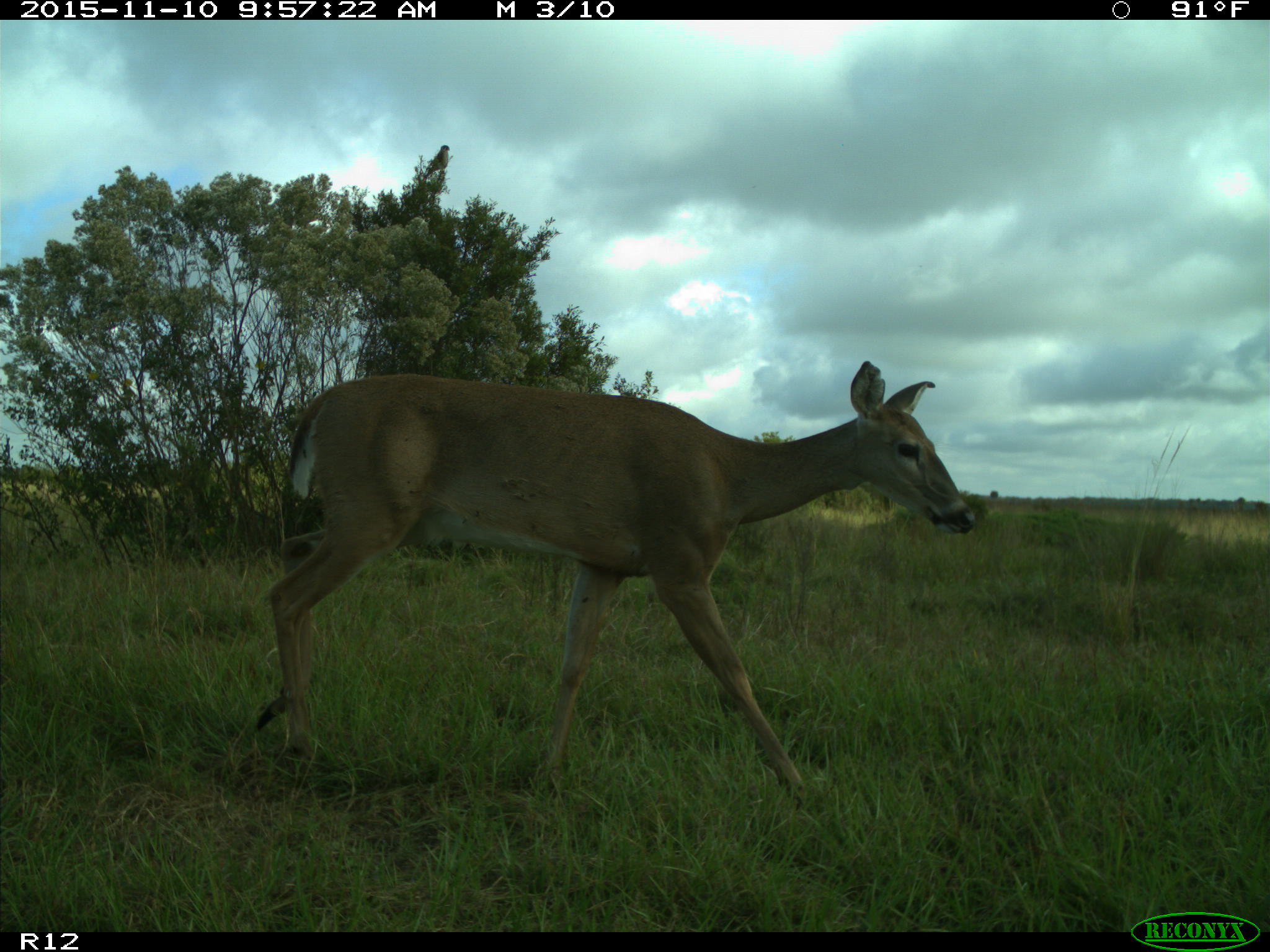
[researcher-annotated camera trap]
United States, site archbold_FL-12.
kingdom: Animalia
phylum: Chordata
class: Mammalia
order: Artiodactyla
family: Cervidae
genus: Odocoileus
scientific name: Odocoileus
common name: deer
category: unidentified deer